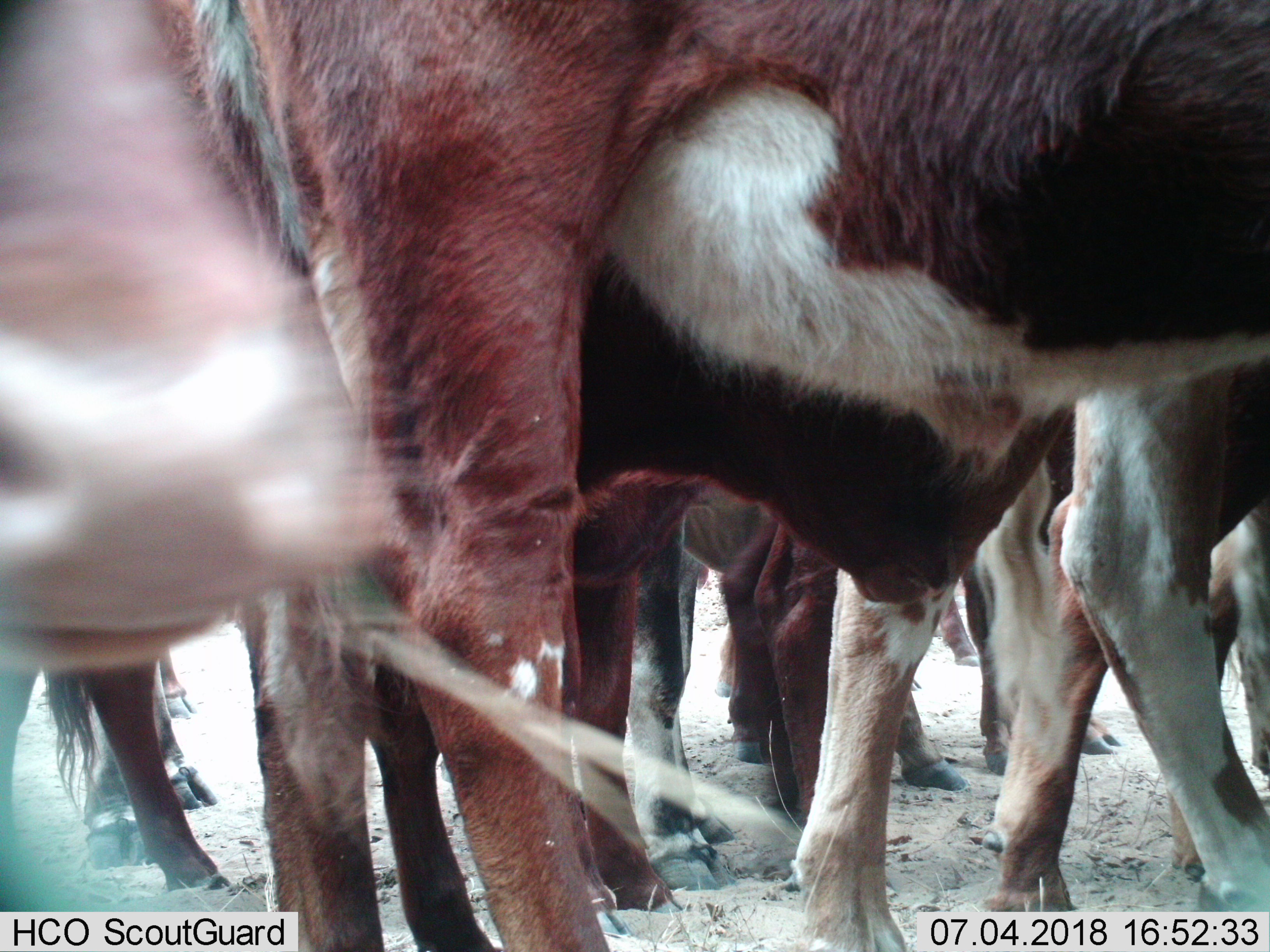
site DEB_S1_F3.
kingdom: Animalia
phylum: Chordata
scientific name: Vertebrata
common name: domestic animal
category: domesticanimal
Domesticanimal (domestic animal) (Vertebrata), count 11-50. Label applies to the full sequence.